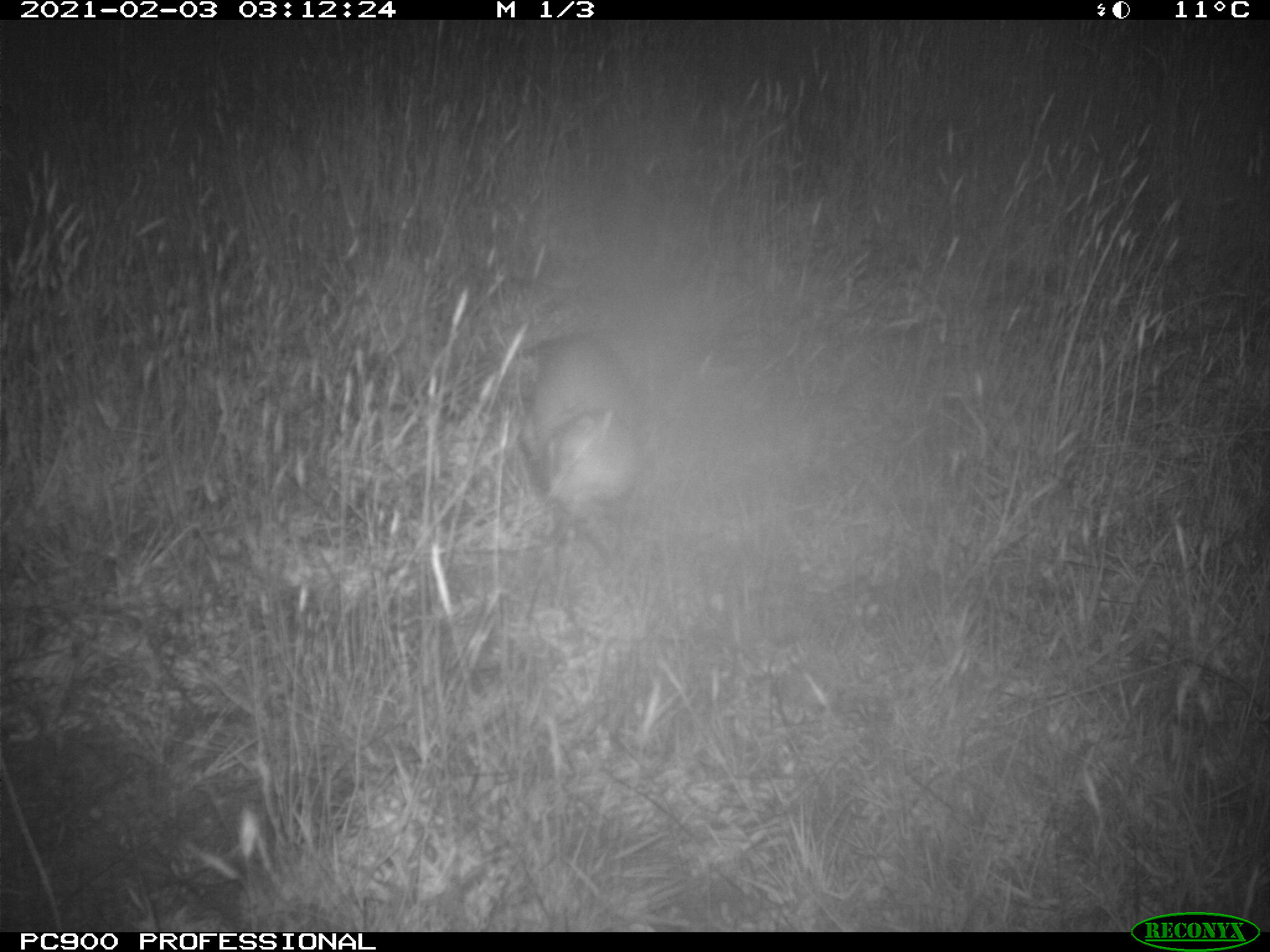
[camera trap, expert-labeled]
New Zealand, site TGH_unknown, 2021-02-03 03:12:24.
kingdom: Animalia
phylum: Chordata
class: Mammalia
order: Carnivora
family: Mustelidae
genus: Mustela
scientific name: Mustela furo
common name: ferret